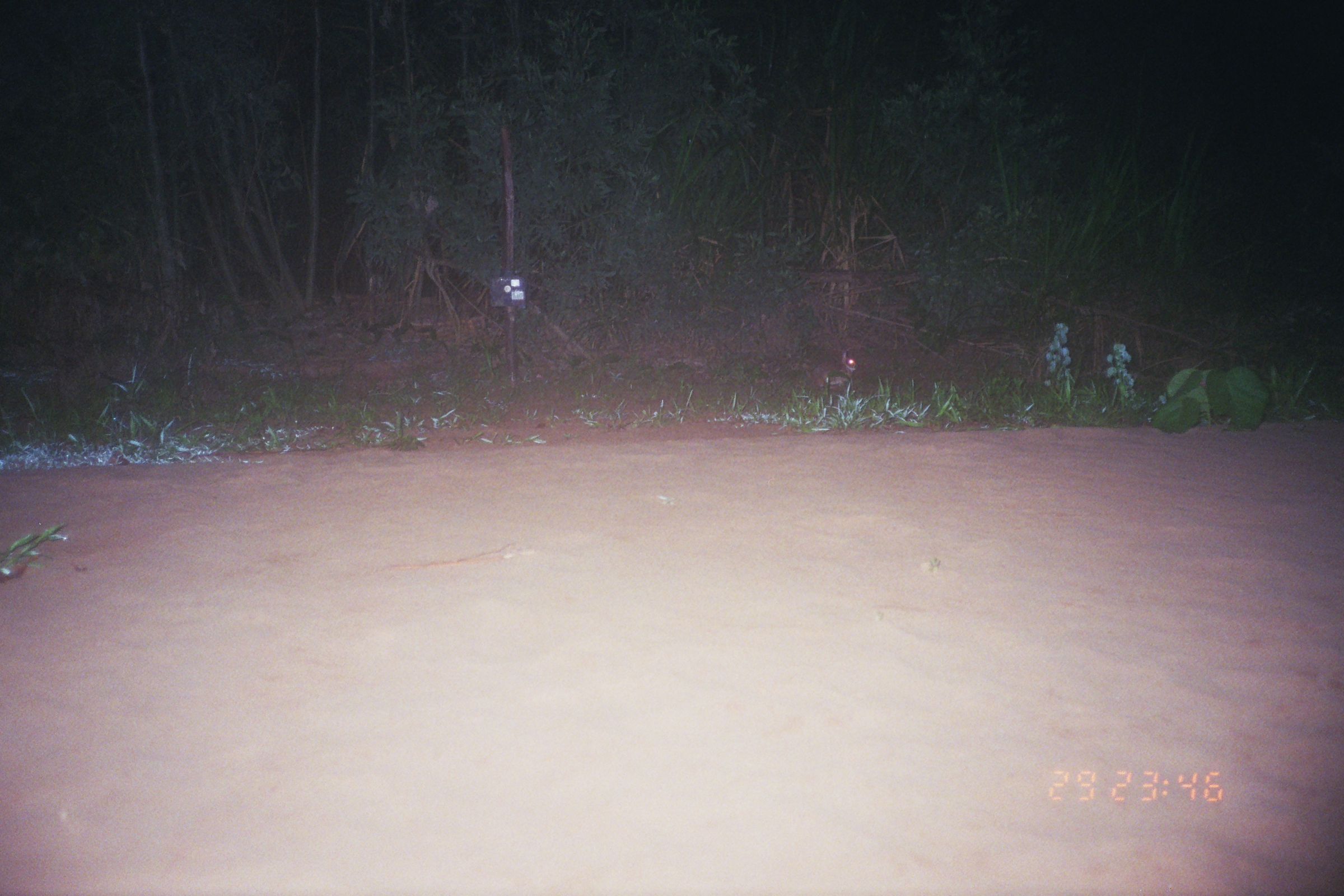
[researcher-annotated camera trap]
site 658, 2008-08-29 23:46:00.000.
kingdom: Animalia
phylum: Chordata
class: Mammalia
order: Lagomorpha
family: Leporidae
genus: Sylvilagus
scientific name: Sylvilagus brasiliensis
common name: tapeti